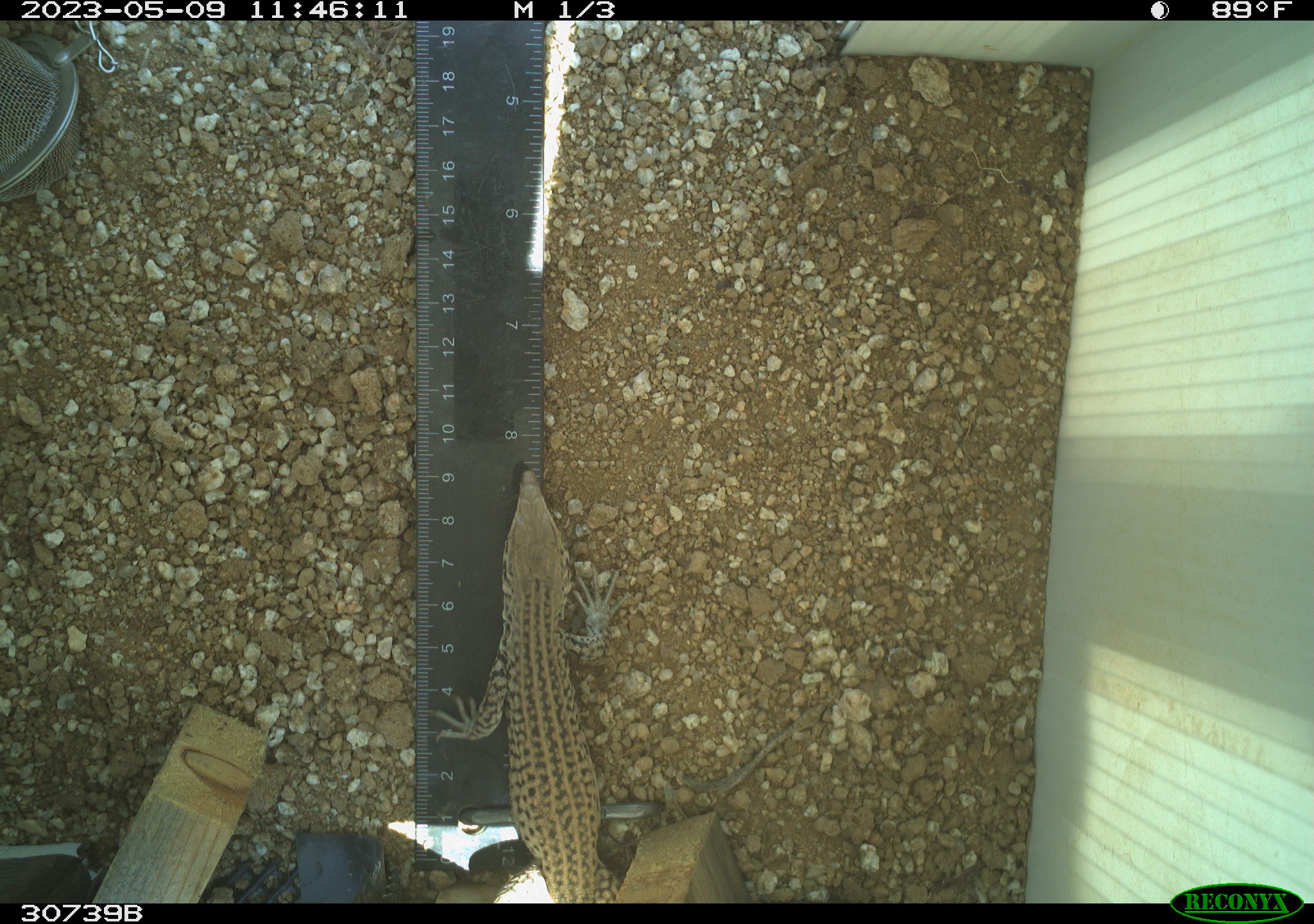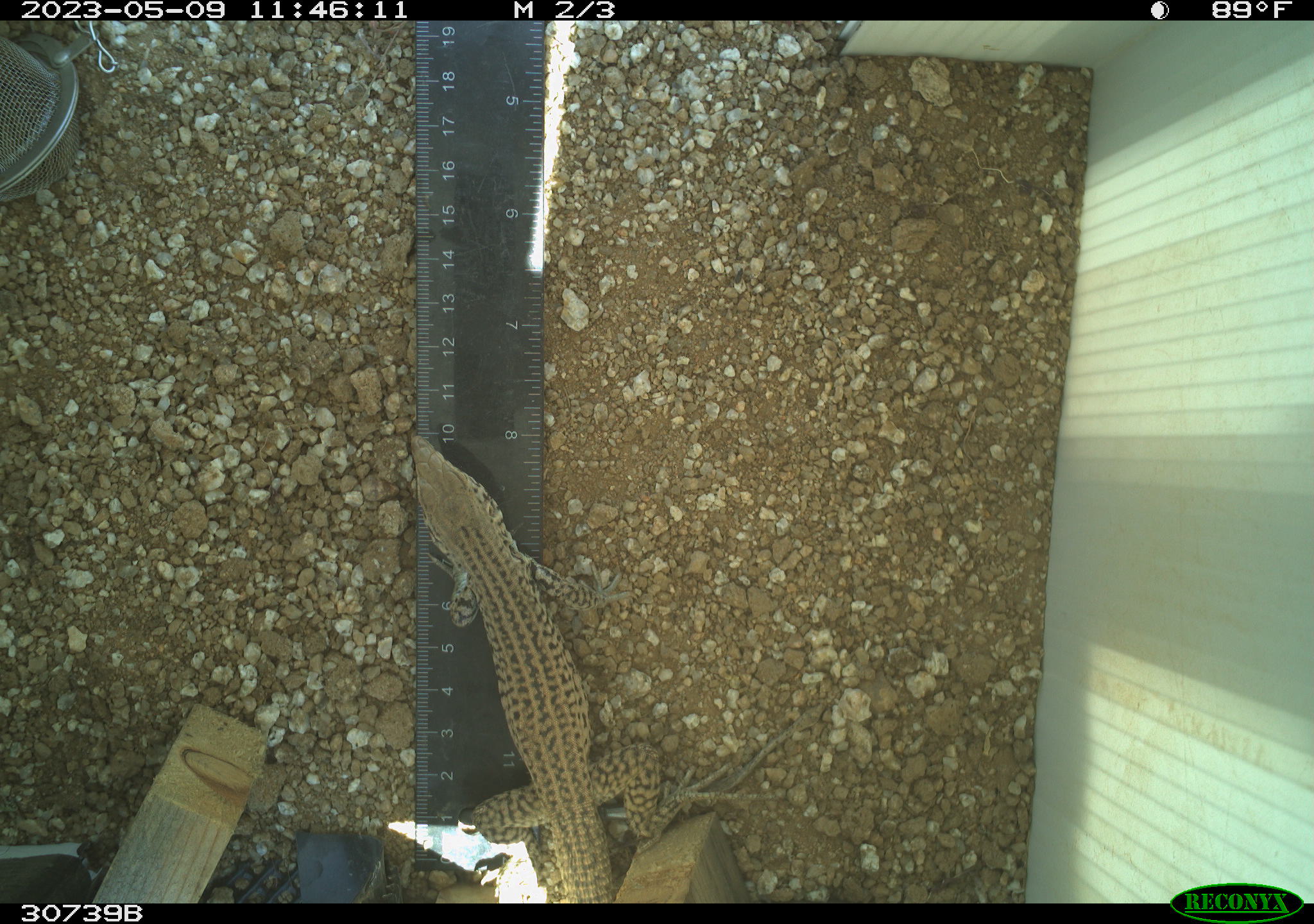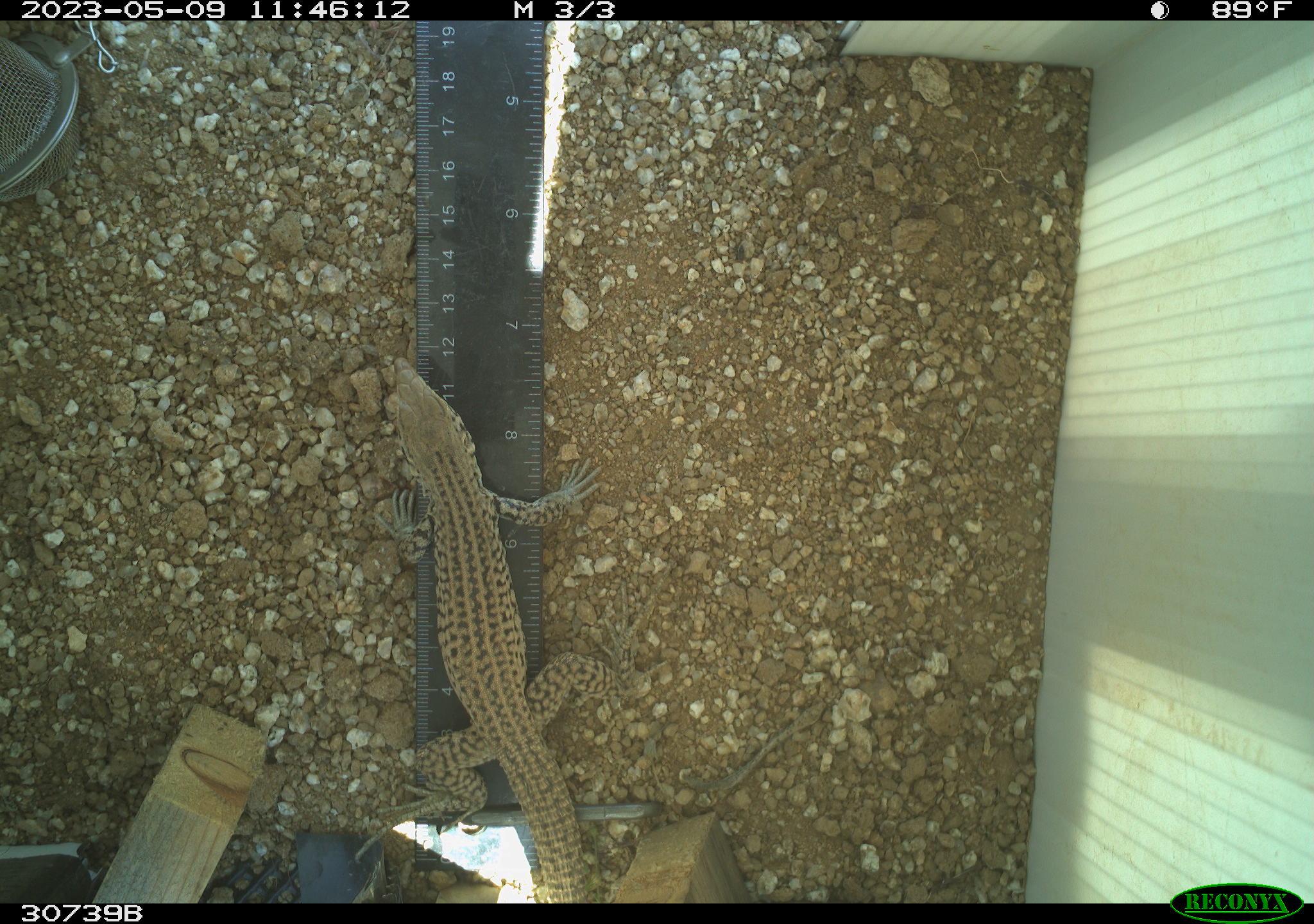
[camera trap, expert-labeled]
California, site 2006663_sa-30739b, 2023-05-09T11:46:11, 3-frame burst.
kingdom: Animalia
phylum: Chordata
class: Reptilia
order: Squamata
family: Teiidae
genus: Aspidoscelis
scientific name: Aspidoscelis tigris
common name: western whiptail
Western whiptail (Aspidoscelis tigris).